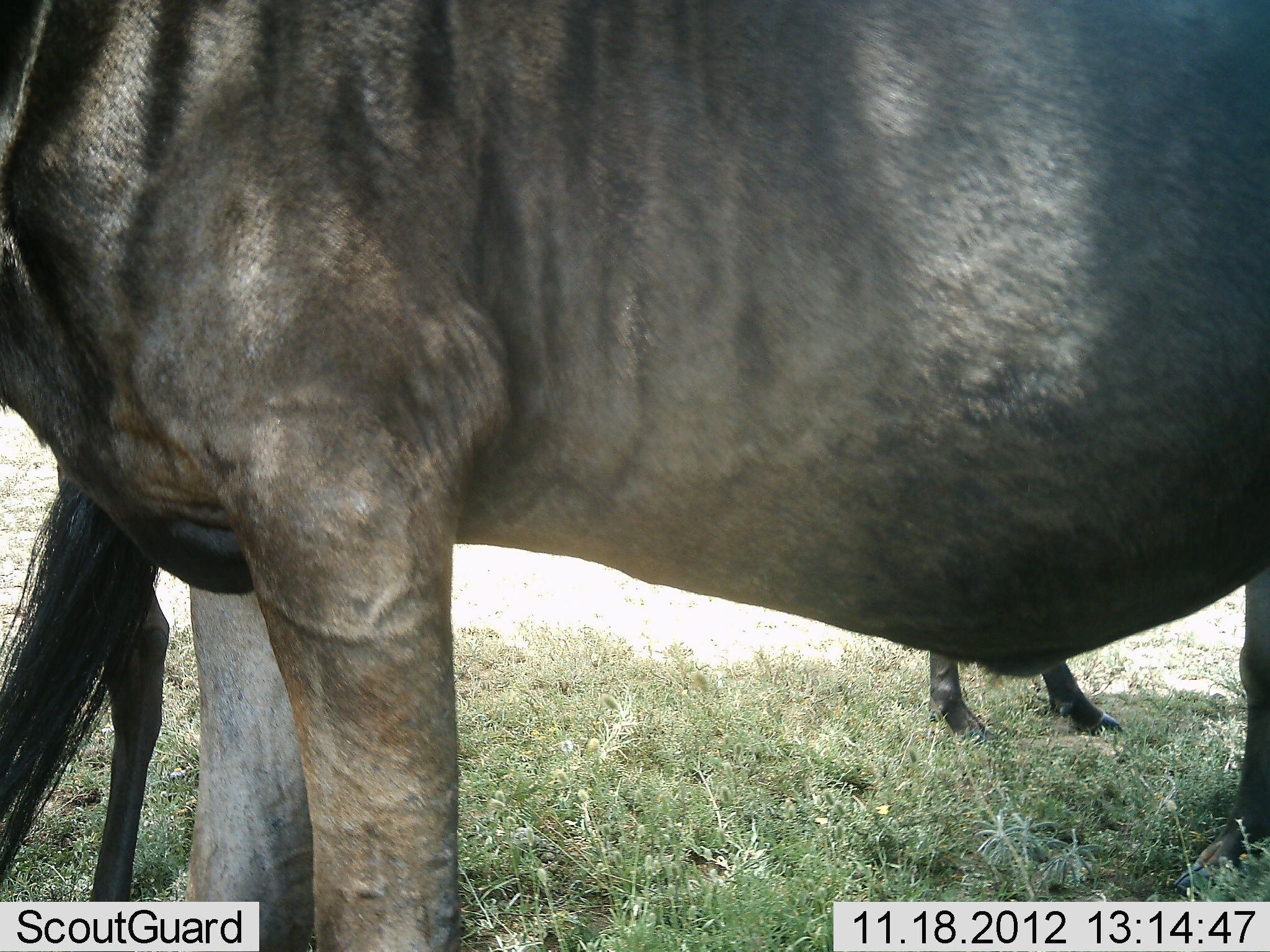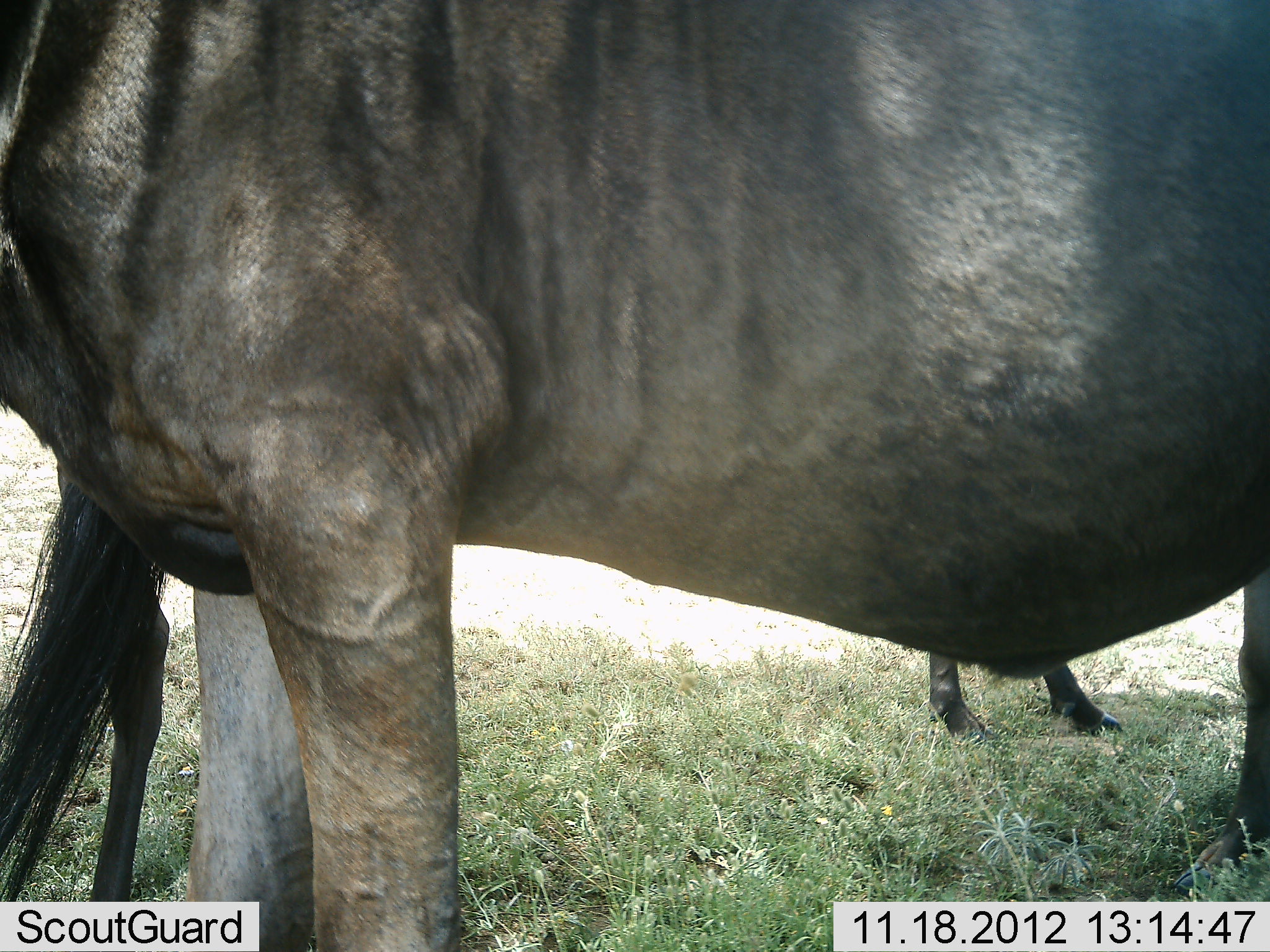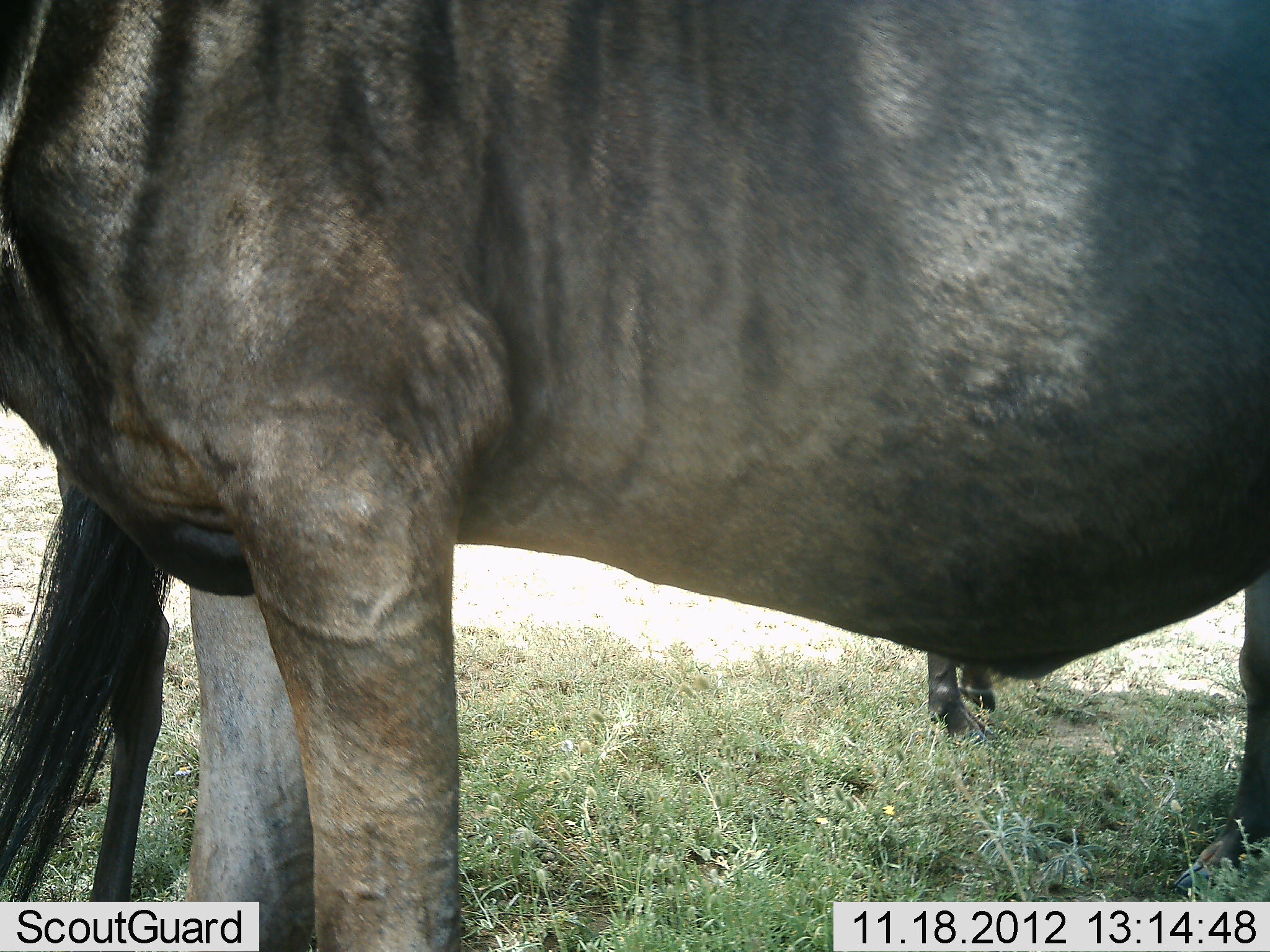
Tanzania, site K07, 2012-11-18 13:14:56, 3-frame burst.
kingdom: Animalia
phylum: Chordata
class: Mammalia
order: Artiodactyla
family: Bovidae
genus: Connochaetes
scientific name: Connochaetes taurinus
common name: blue wildebeest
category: wildebeest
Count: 2.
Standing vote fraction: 100%.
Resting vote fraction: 0%.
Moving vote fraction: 0%.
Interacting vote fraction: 0%.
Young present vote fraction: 0%.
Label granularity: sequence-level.